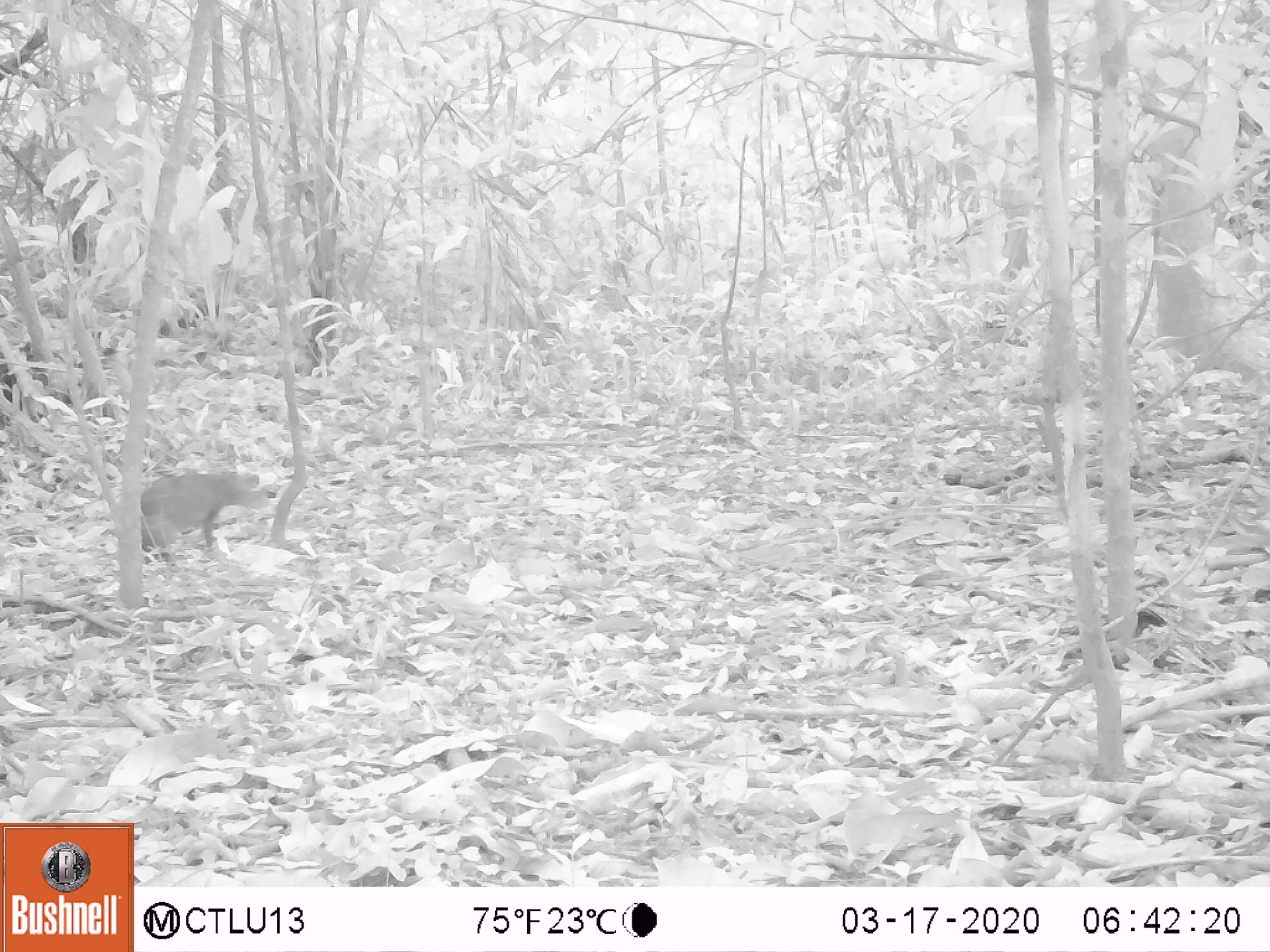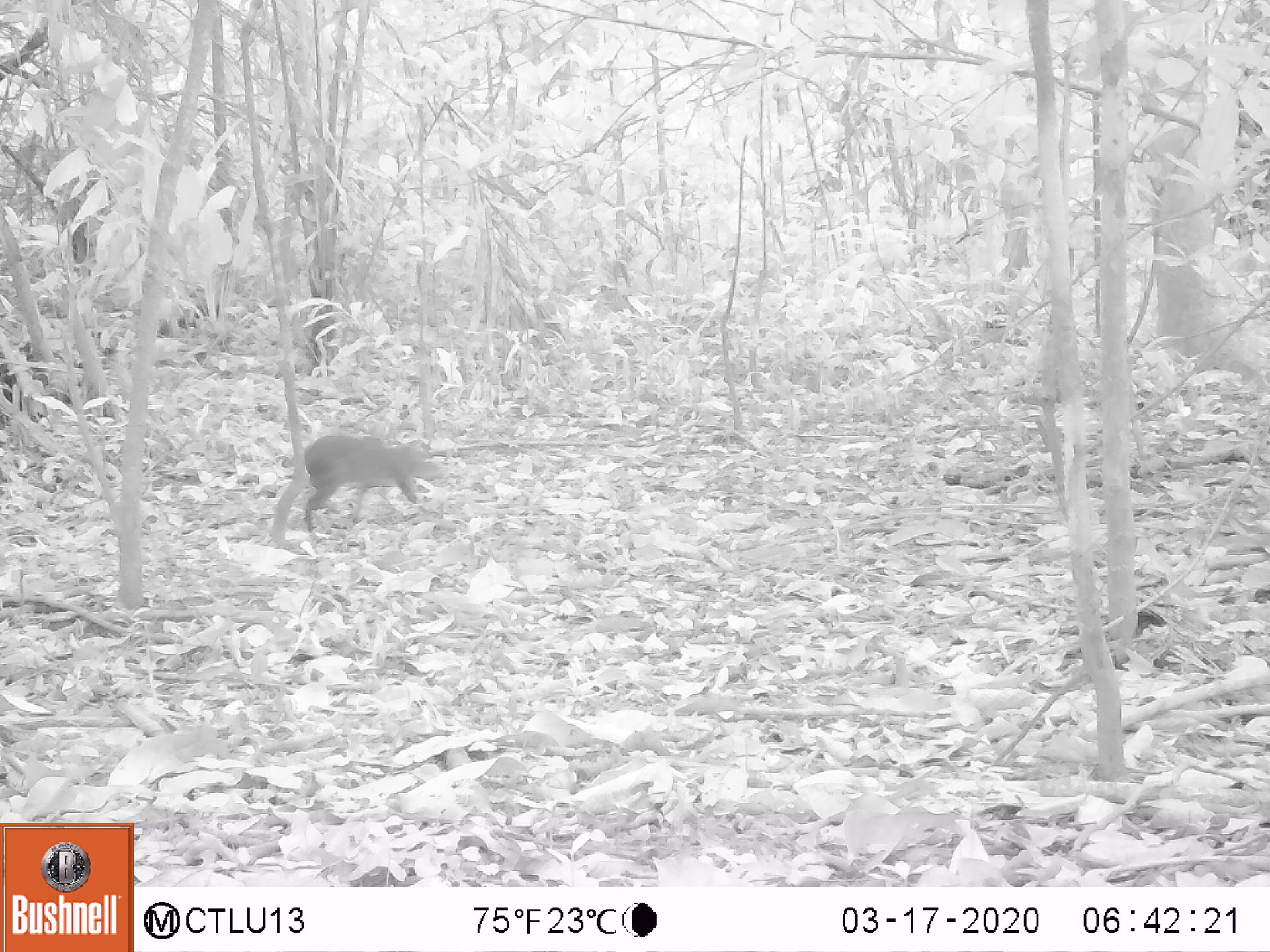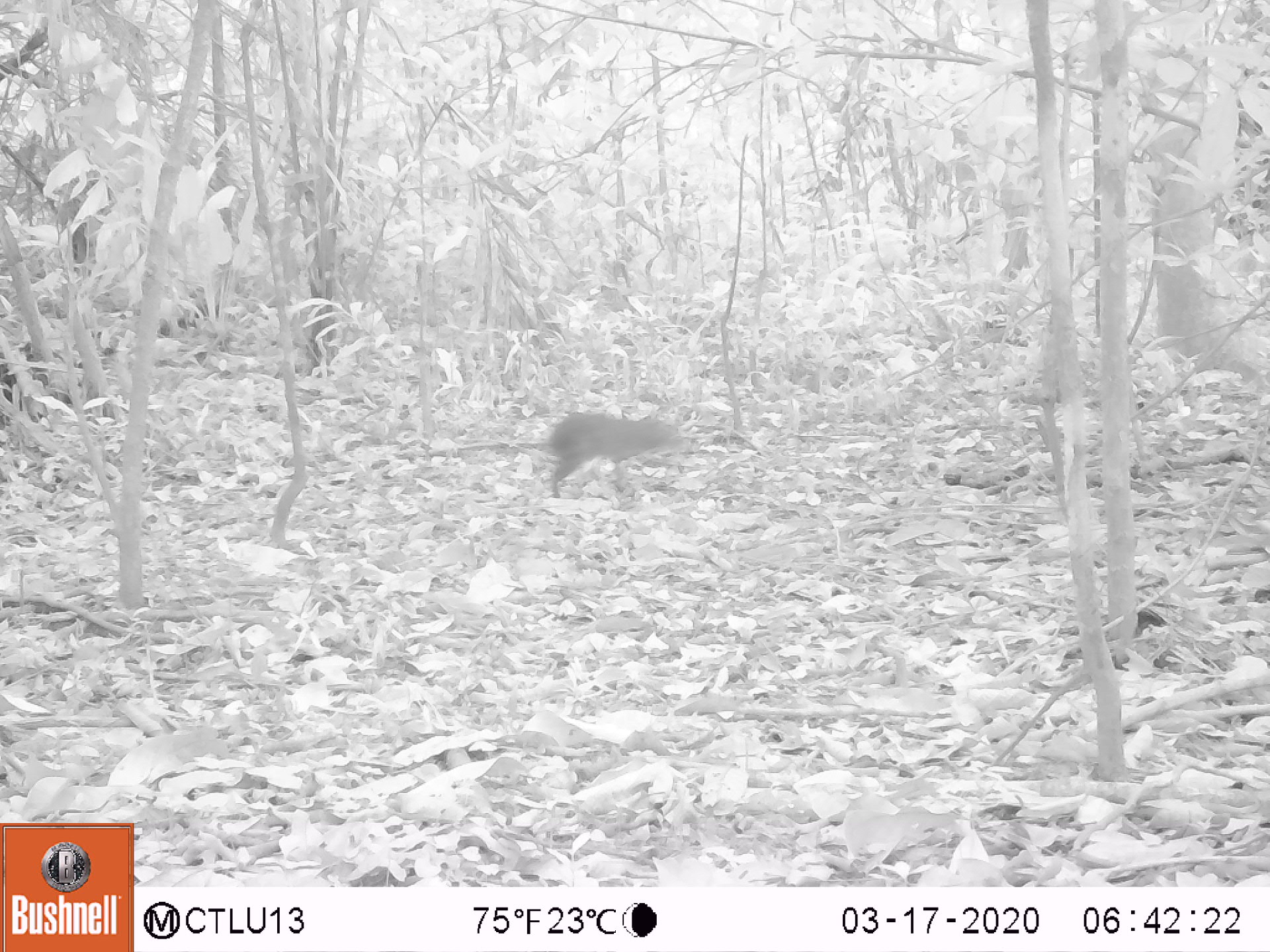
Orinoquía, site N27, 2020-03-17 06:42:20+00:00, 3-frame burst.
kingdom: Animalia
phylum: Chordata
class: Mammalia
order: Rodentia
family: Dasyproctidae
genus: Dasyprocta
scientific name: Dasyprocta fuliginosa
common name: black agouti